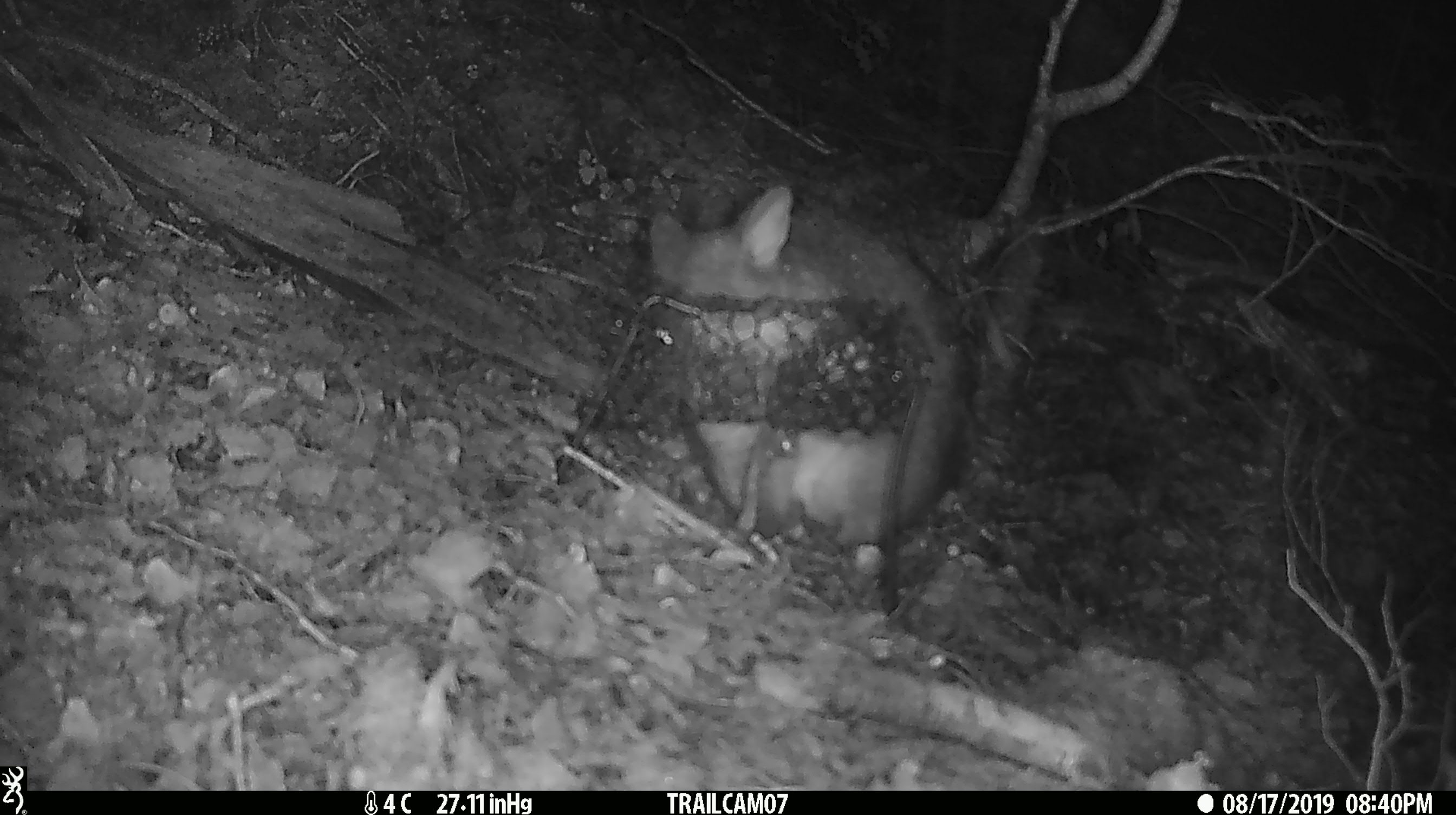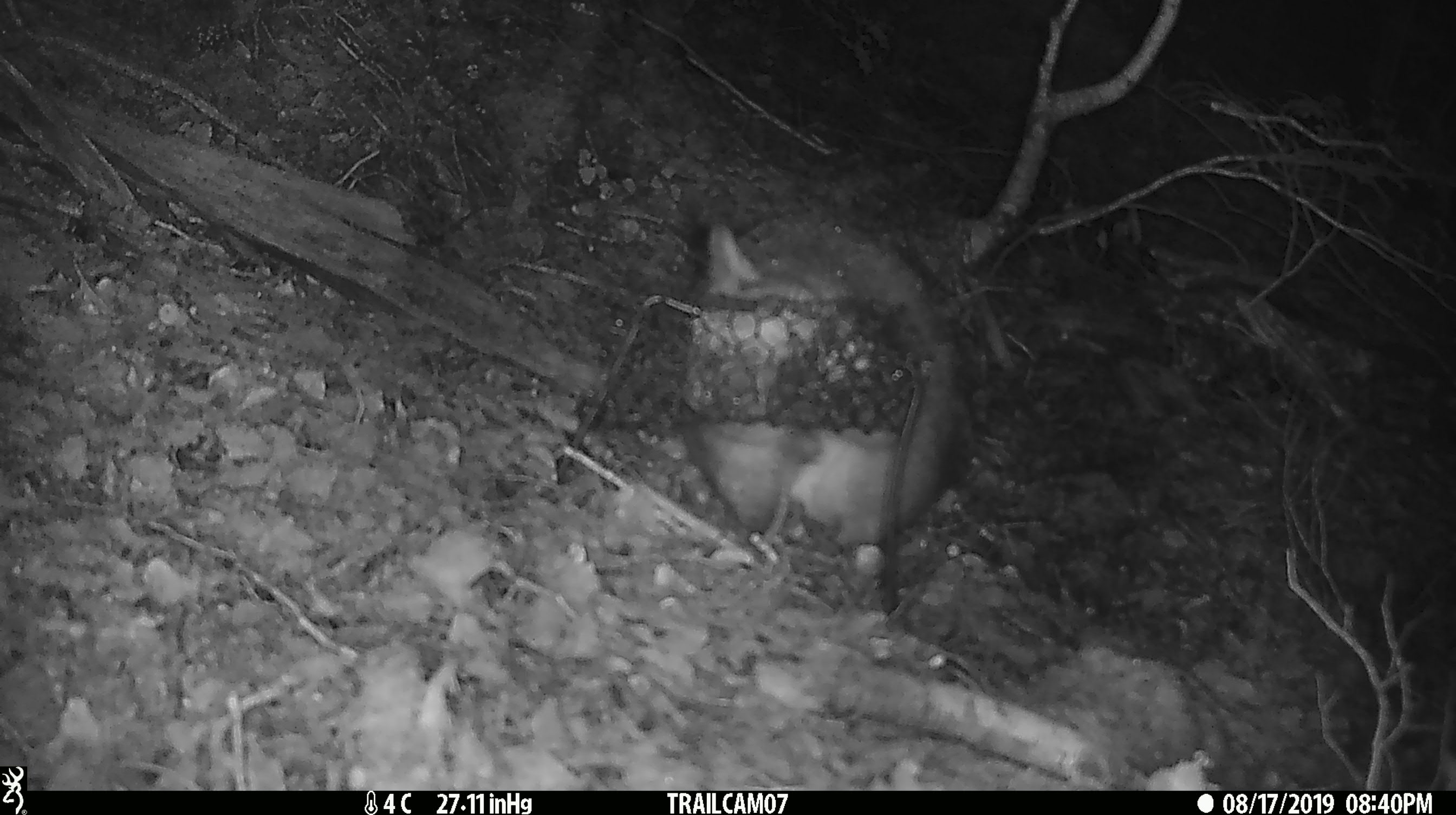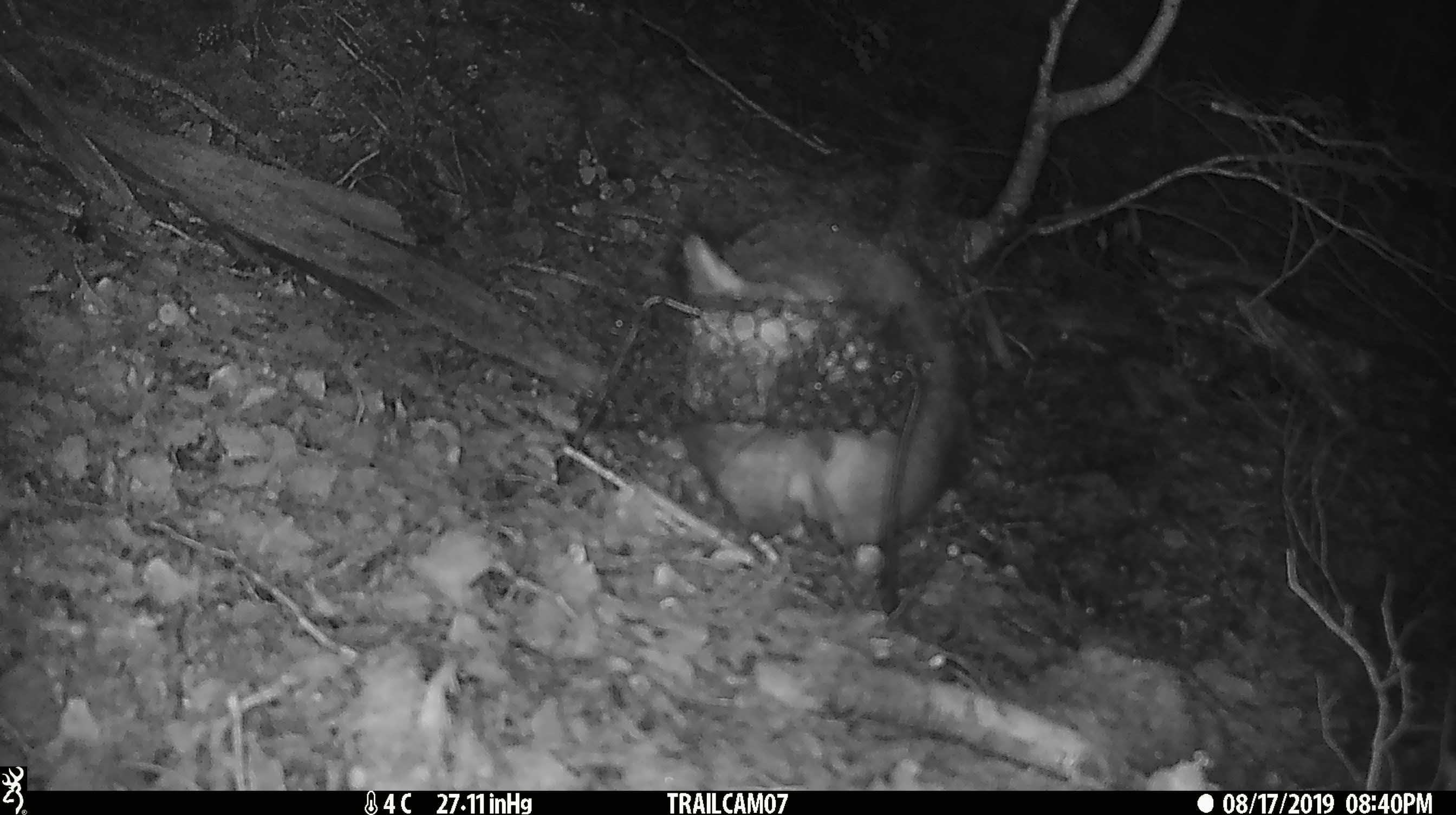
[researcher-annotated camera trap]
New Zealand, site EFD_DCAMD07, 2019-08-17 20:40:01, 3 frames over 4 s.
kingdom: Animalia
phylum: Chordata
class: Mammalia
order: Diprotodontia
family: Phalangeridae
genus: Trichosurus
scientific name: Trichosurus vulpecula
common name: common brushtail possum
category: possum